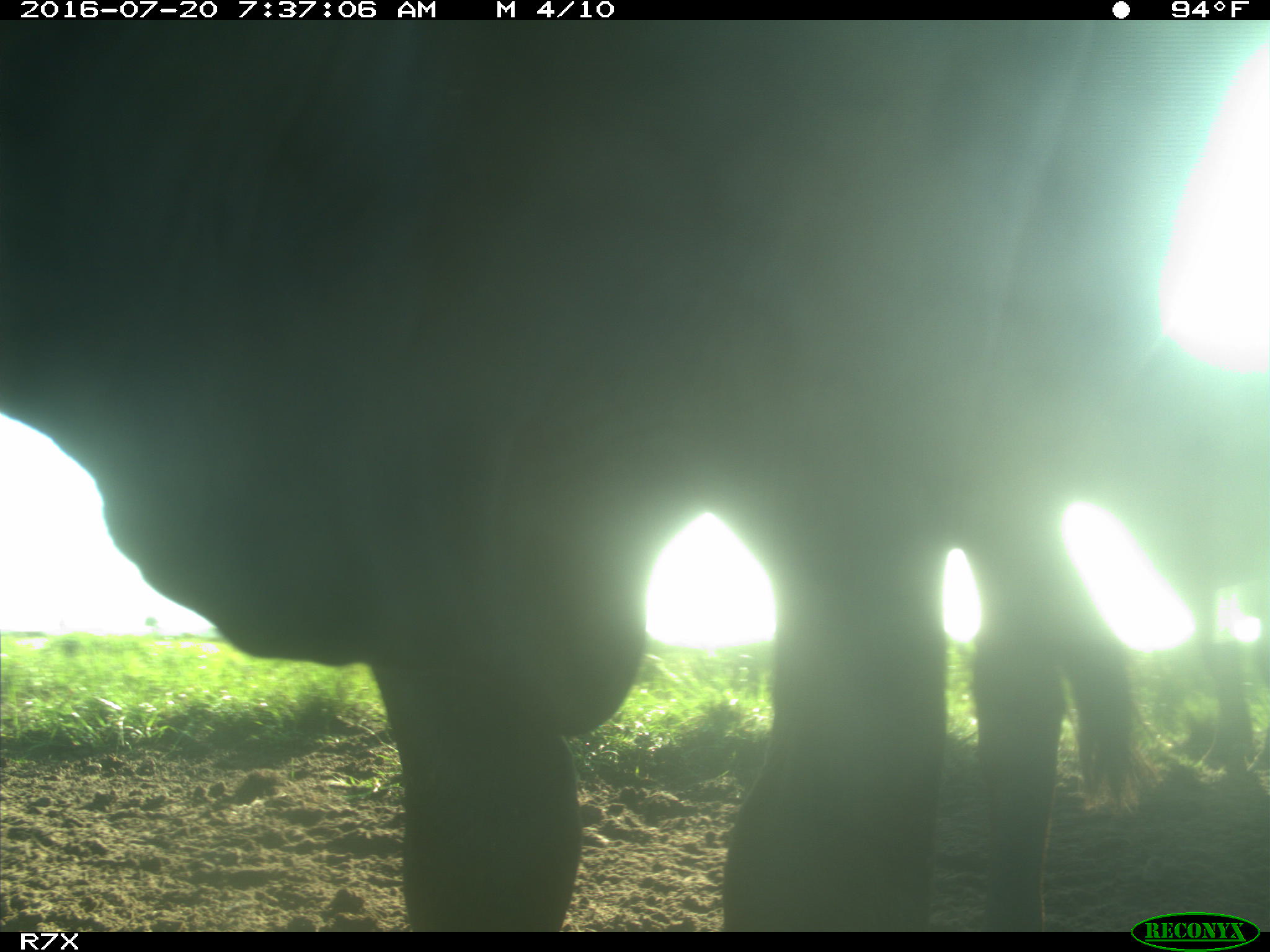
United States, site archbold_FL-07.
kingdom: Animalia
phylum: Chordata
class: Mammalia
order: Artiodactyla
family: Bovidae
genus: Bos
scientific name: Bos taurus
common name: domestic cow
Bos taurus (domestic cow).